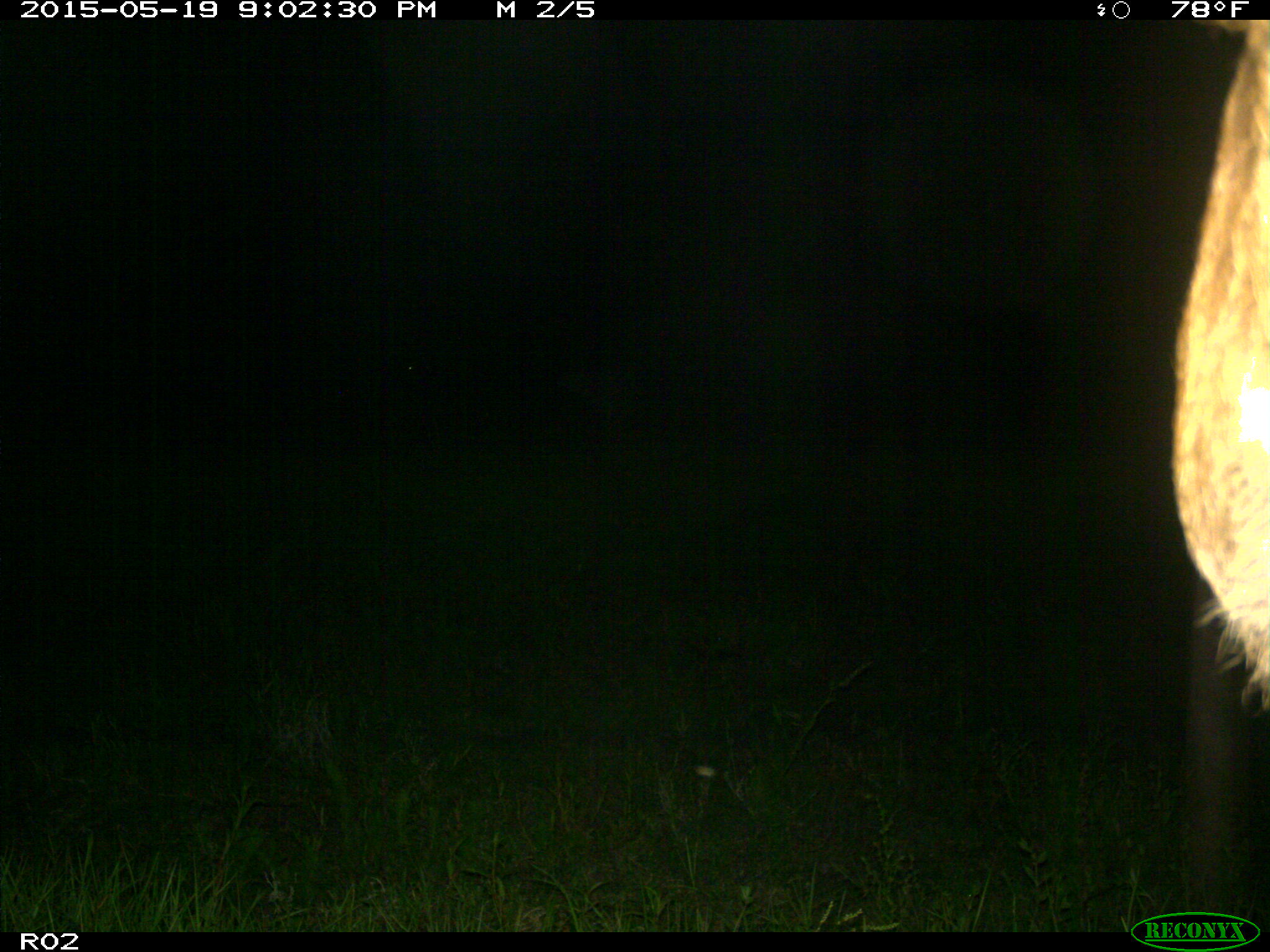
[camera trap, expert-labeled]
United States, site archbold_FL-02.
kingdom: Animalia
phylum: Chordata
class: Mammalia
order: Artiodactyla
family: Bovidae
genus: Bos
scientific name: Bos taurus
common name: domestic cow